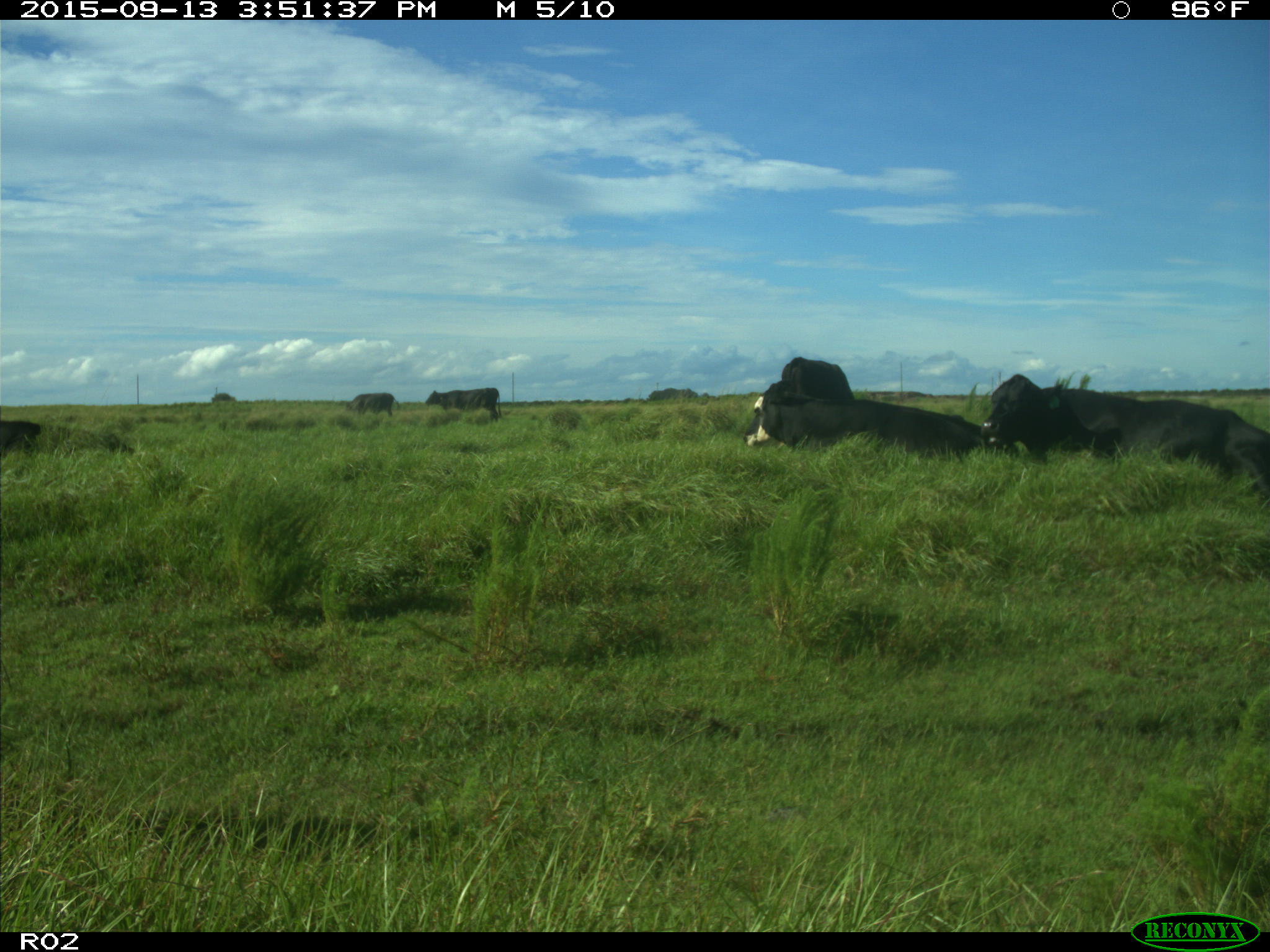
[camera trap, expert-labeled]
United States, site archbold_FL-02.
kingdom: Animalia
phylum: Chordata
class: Mammalia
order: Artiodactyla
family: Bovidae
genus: Bos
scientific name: Bos taurus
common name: domestic cow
Bos taurus (domestic cow).